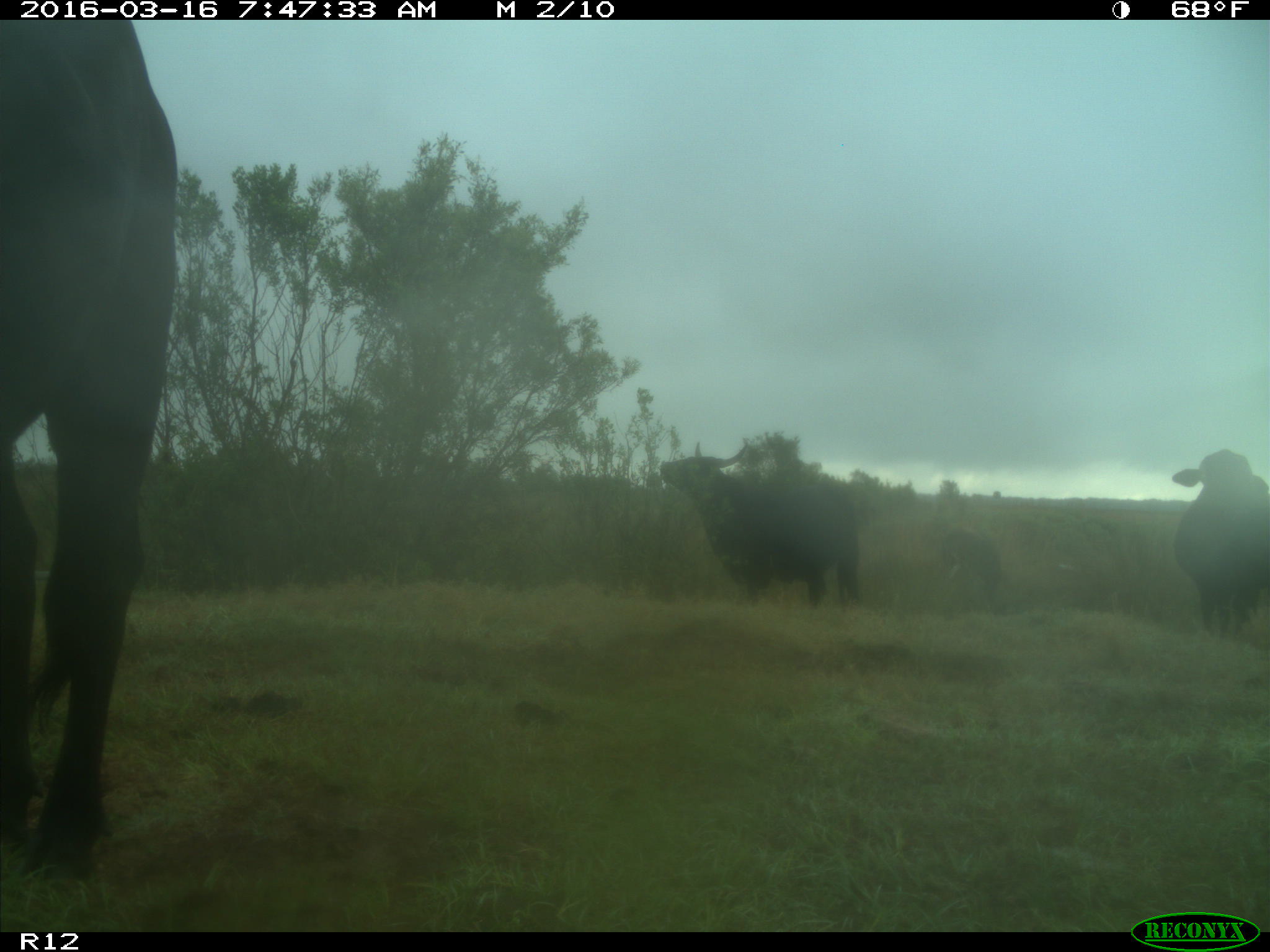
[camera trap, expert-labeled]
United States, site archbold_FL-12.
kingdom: Animalia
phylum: Chordata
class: Mammalia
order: Artiodactyla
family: Bovidae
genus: Bos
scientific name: Bos taurus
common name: domestic cow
Bos taurus (domestic cow).